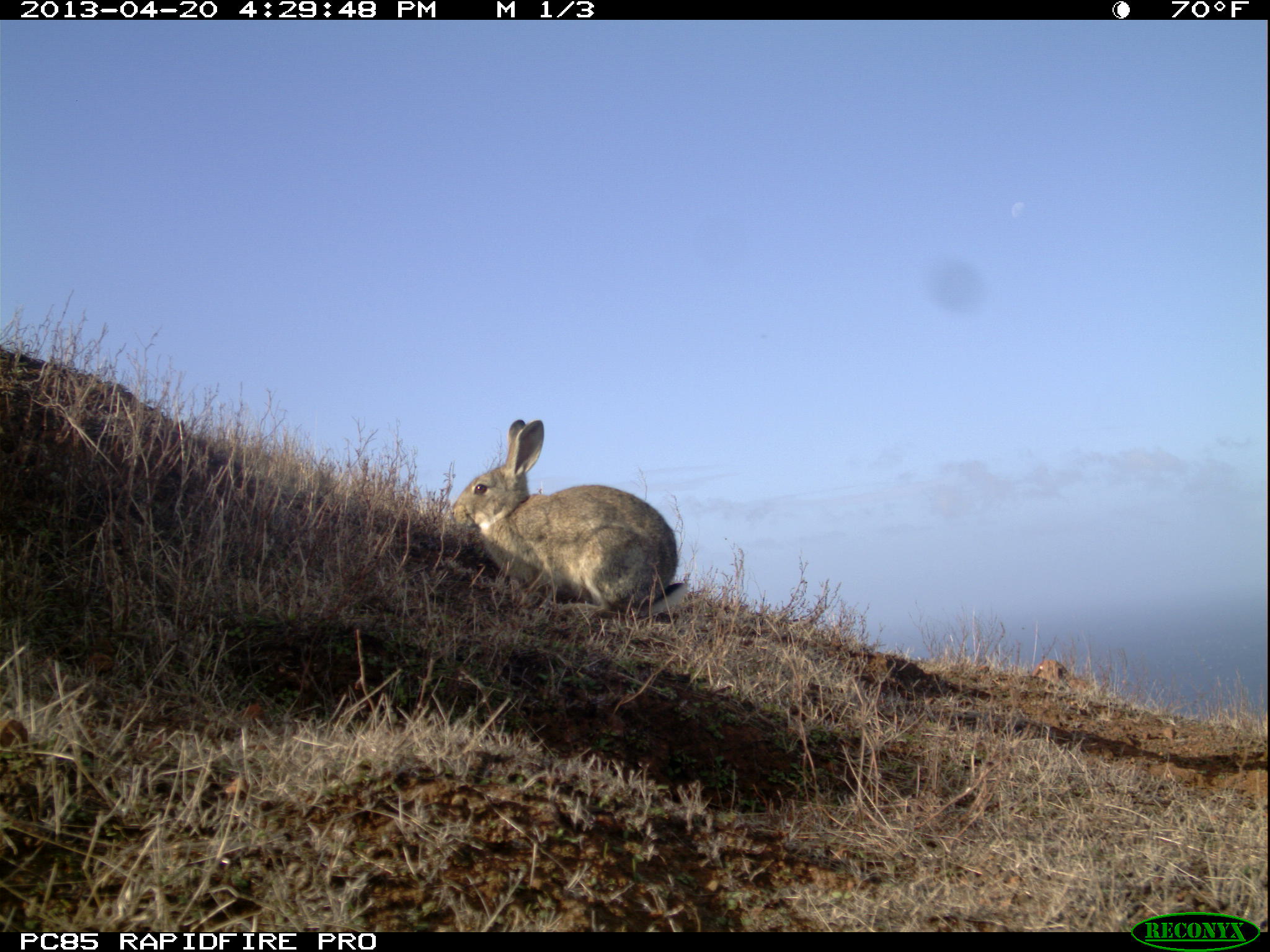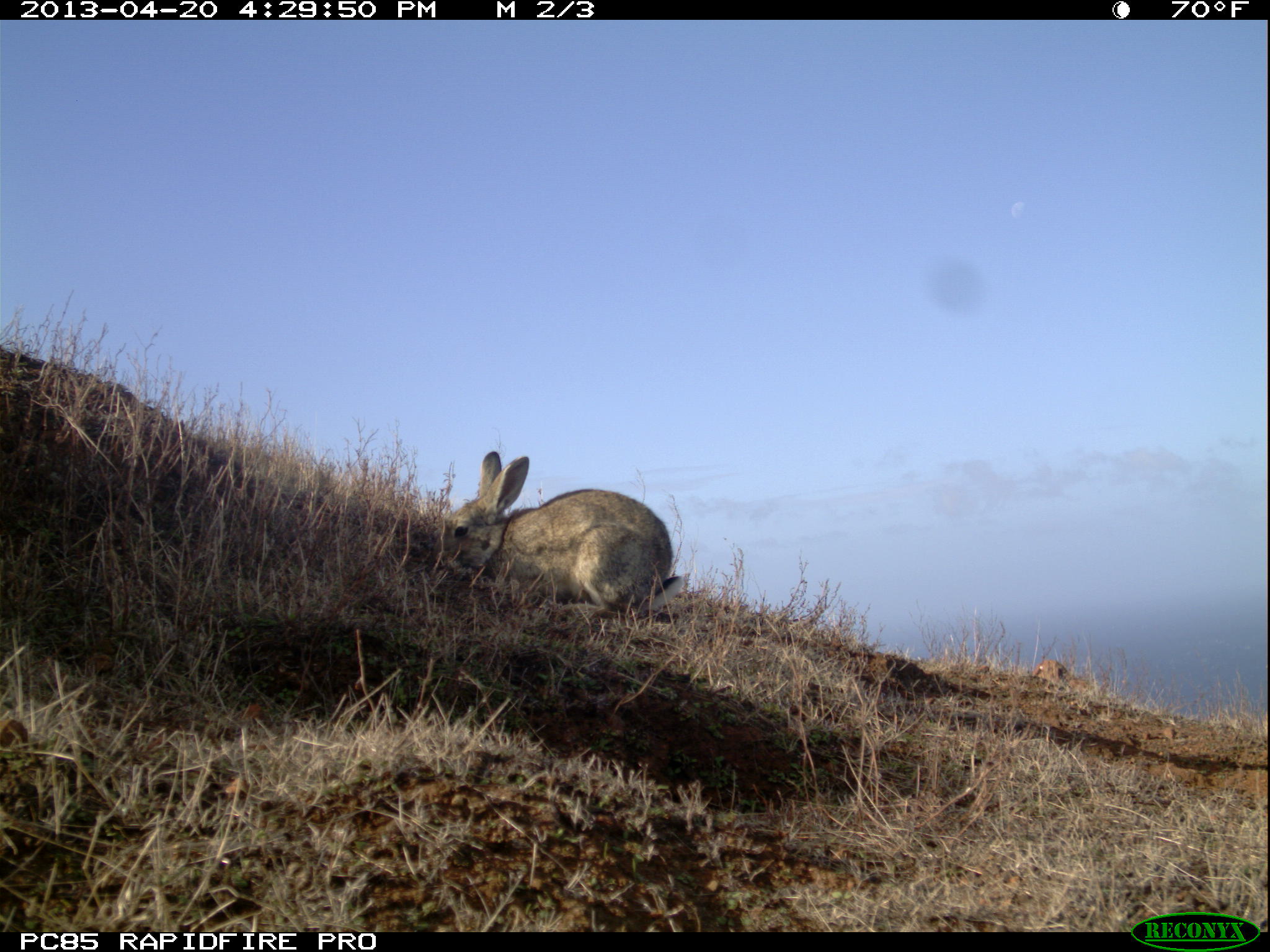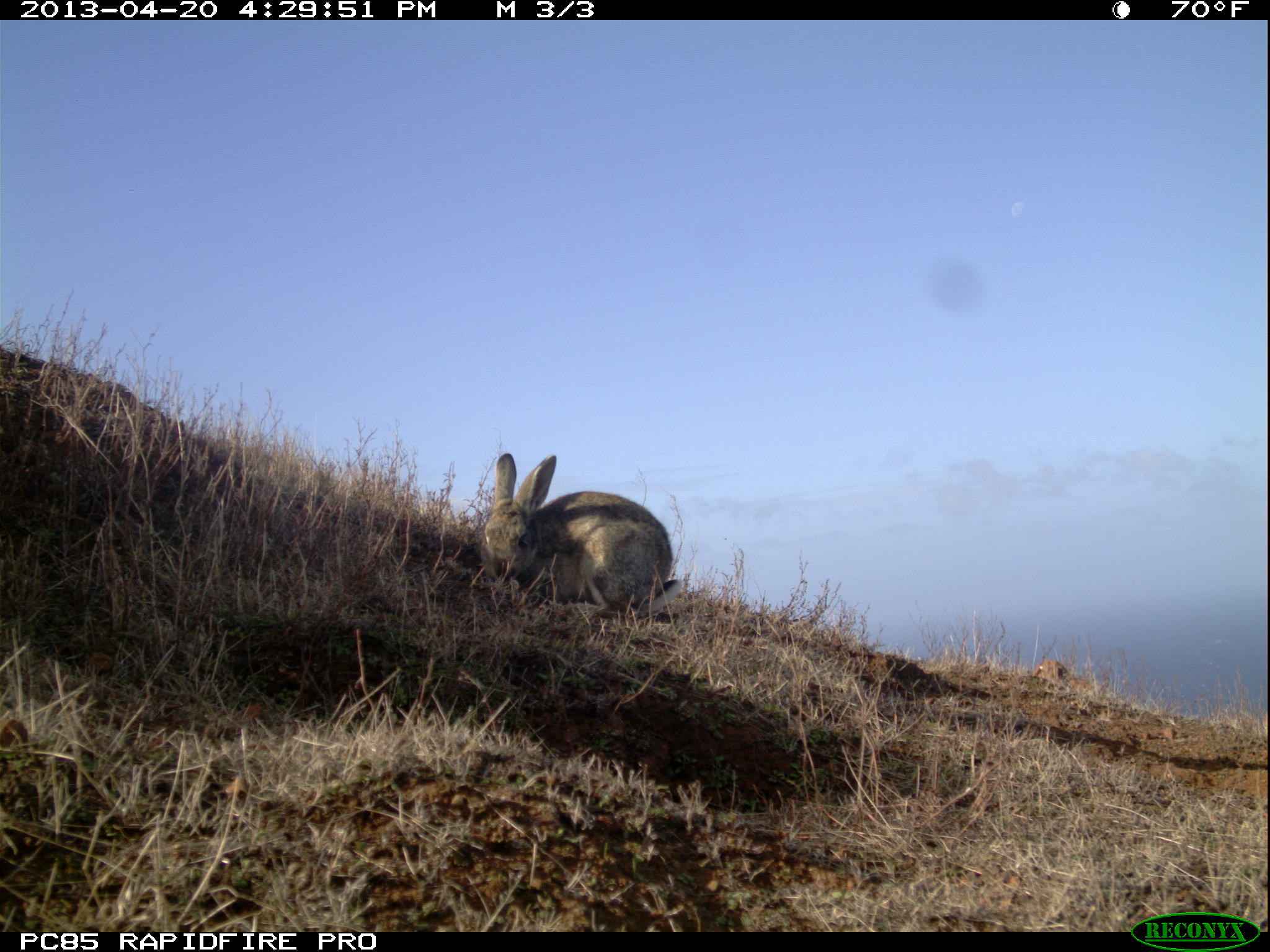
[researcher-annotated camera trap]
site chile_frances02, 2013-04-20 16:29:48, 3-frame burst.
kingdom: Animalia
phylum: Chordata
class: Mammalia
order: Lagomorpha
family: Leporidae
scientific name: Leporidae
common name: rabbits and hares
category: rabbit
Rabbit (rabbits and hares) (Leporidae).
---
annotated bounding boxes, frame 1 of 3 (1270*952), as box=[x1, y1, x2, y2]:
rabbit: box=[447, 419, 683, 618]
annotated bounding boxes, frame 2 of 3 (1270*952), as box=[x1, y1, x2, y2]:
rabbit: box=[438, 450, 680, 621]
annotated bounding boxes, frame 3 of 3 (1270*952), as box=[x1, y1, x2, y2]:
rabbit: box=[476, 451, 677, 621]